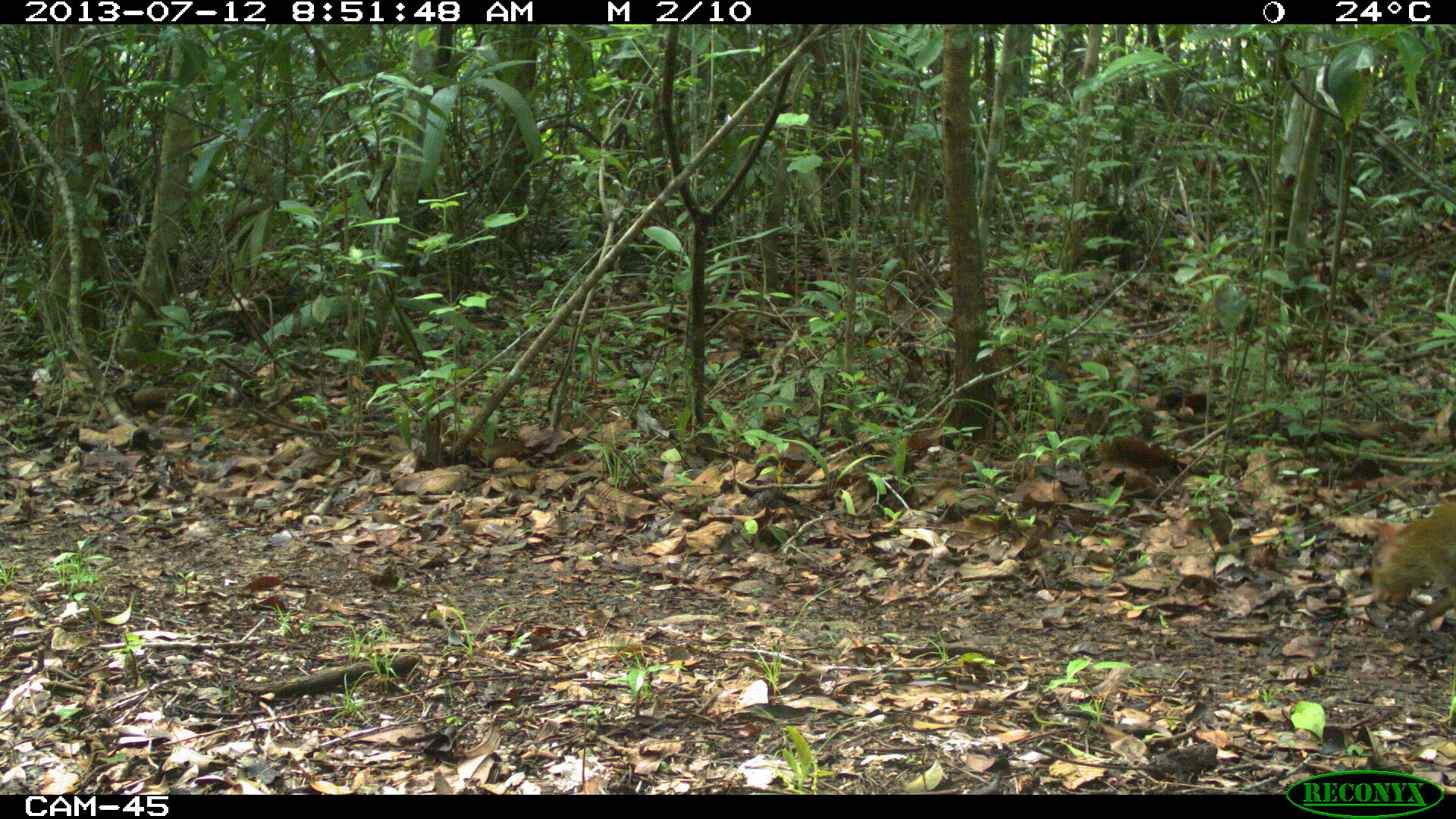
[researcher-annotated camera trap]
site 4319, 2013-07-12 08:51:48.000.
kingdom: Animalia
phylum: Chordata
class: Mammalia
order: Rodentia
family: Dasyproctidae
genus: Dasyprocta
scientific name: Dasyprocta punctata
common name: central american agouti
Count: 1.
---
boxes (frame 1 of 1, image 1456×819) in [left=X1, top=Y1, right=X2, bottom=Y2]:
dasyprocta punctata: [left=1366, top=492, right=1456, bottom=639]